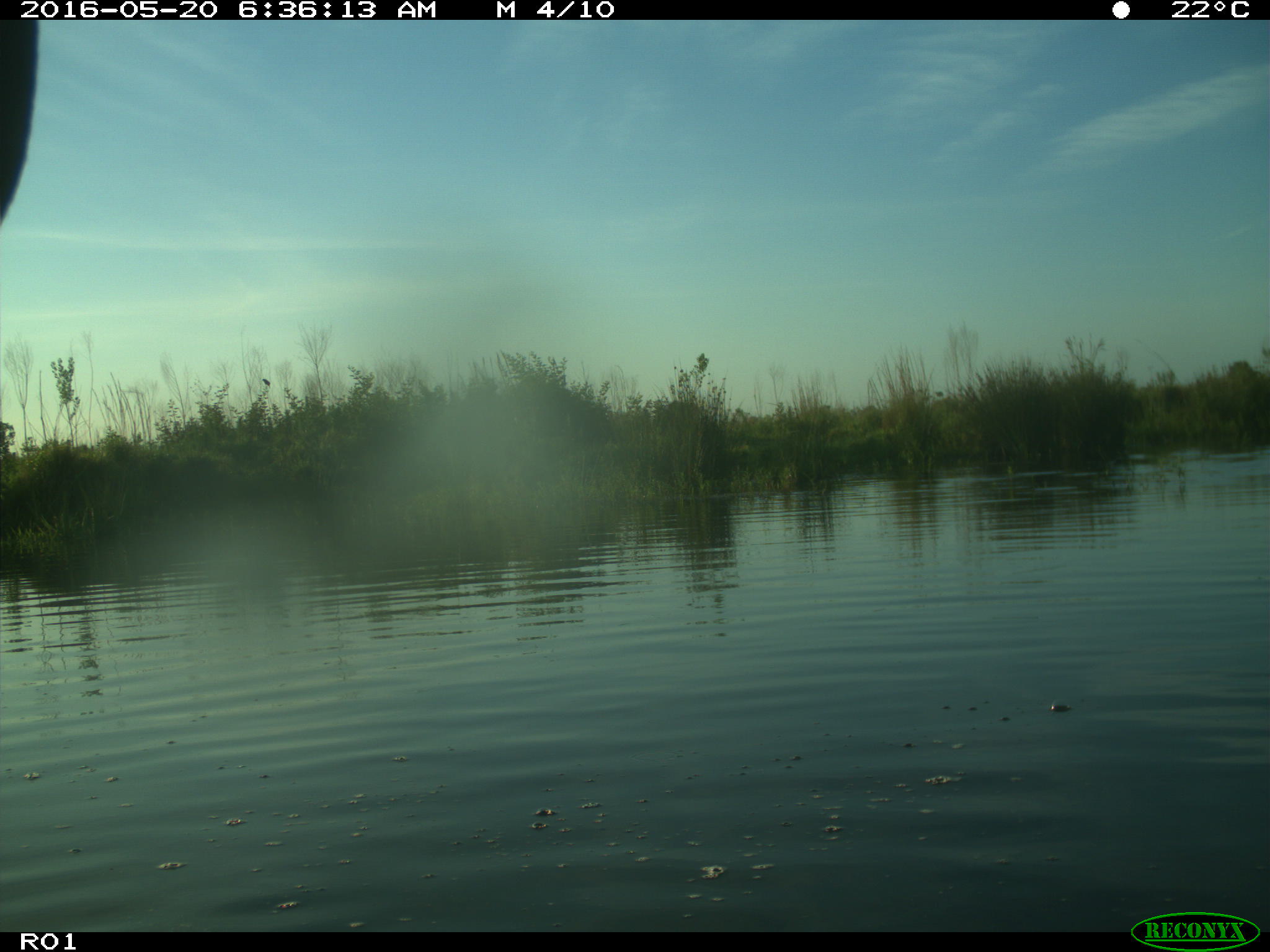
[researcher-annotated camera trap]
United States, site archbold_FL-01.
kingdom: Animalia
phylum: Chordata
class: Mammalia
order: Artiodactyla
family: Bovidae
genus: Bos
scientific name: Bos taurus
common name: domestic cow